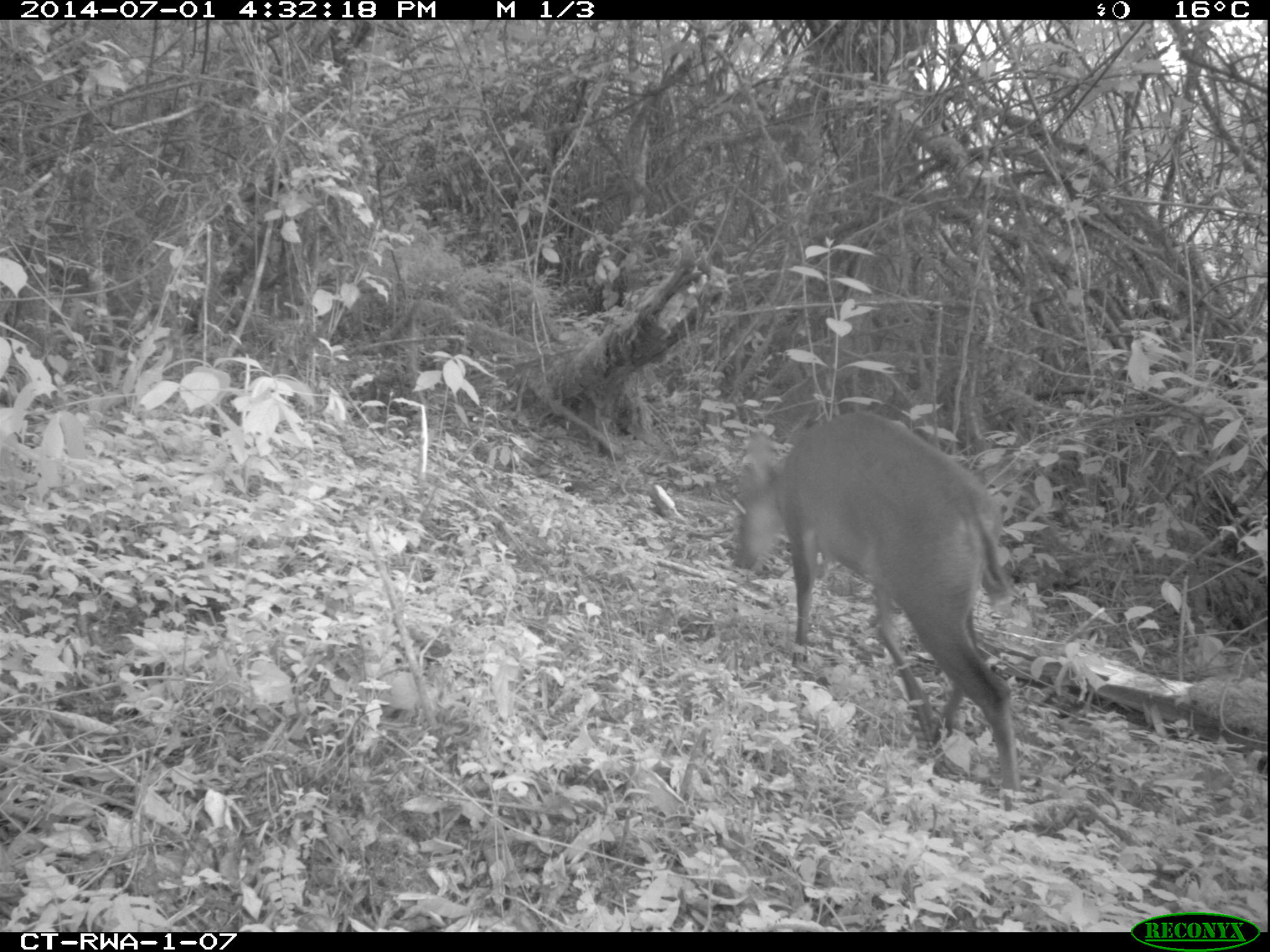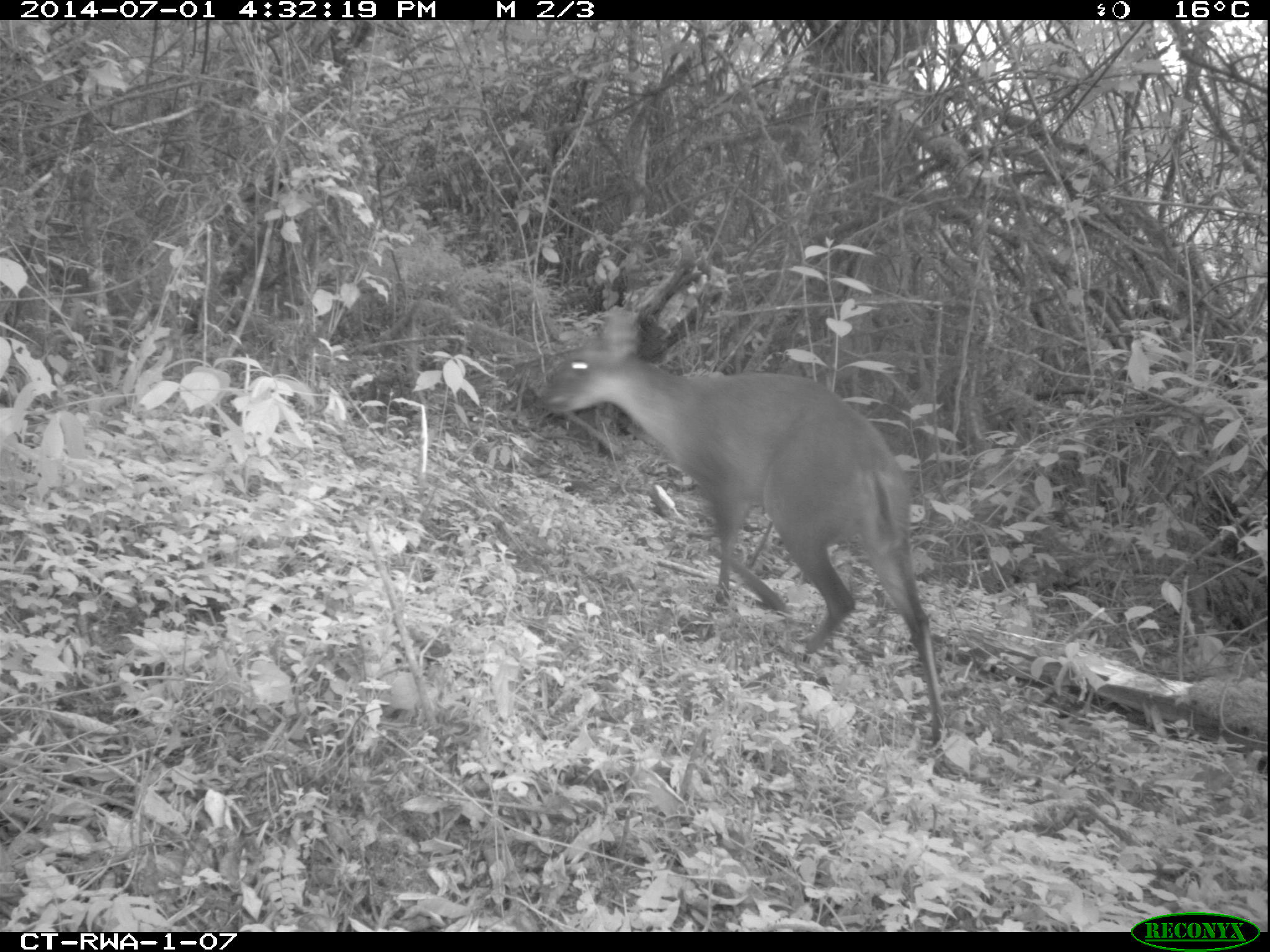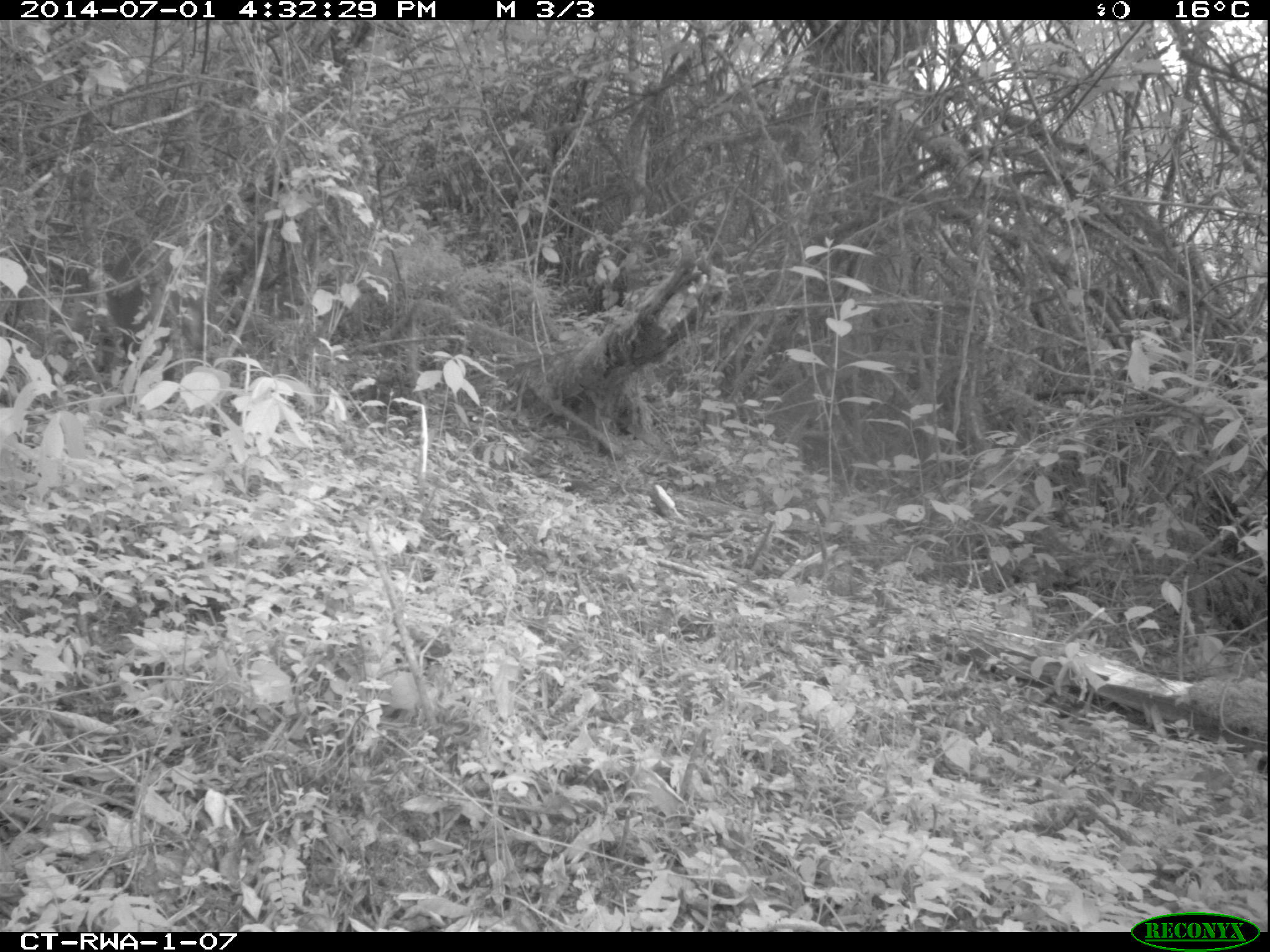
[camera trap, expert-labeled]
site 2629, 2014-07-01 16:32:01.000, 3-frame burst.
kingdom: Animalia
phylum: Chordata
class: Mammalia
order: Artiodactyla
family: Bovidae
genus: Cephalophus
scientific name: Cephalophus nigrifrons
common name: black-fronted duiker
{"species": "Cephalophus nigrifrons (black-fronted duiker)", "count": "1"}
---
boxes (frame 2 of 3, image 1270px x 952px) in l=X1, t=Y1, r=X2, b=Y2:
cephalophus nigrifrons: l=541, t=306, r=947, b=748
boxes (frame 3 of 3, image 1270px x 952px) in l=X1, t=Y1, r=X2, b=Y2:
cephalophus nigrifrons: l=40, t=237, r=217, b=370